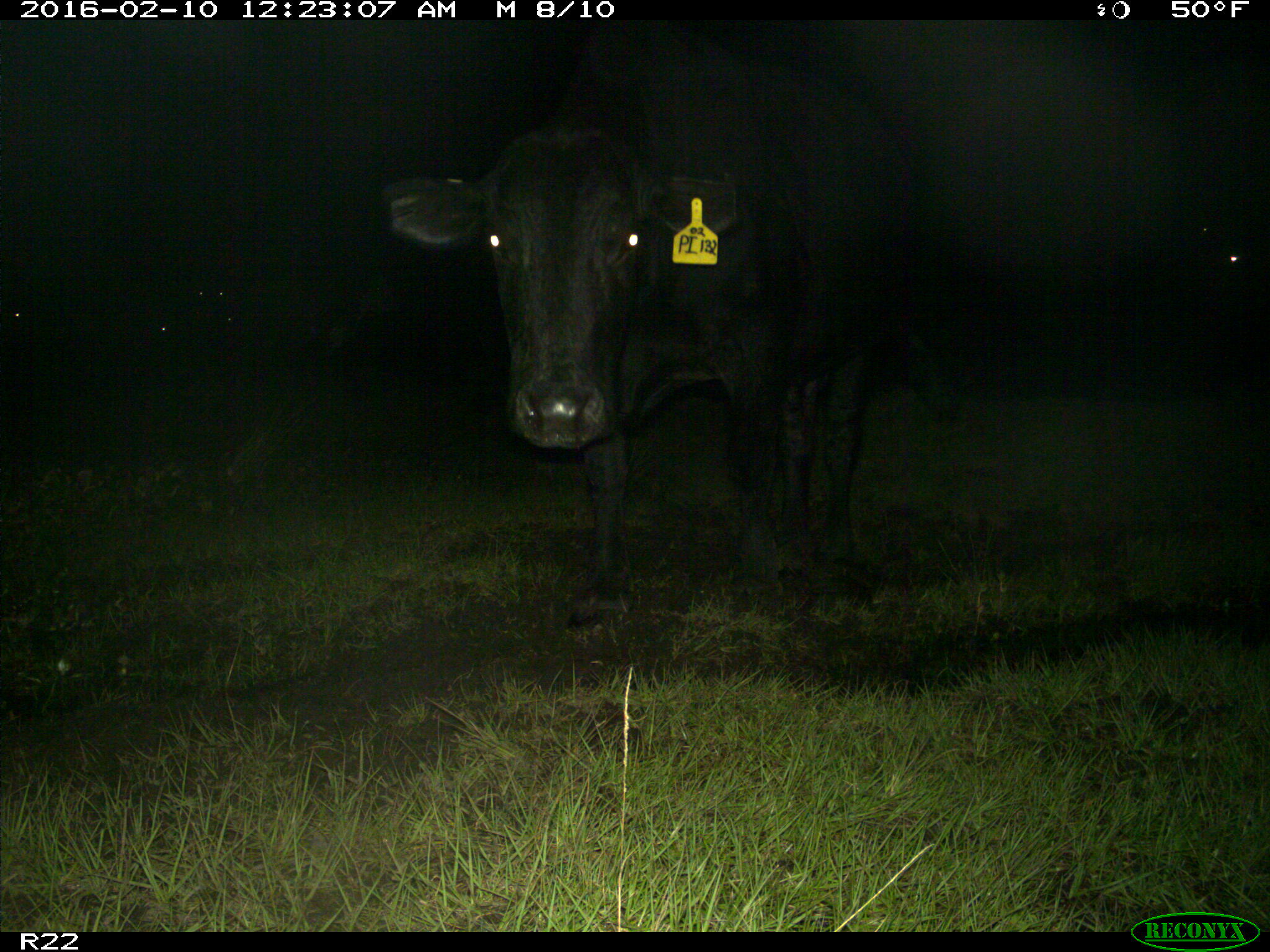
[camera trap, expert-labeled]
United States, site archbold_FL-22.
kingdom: Animalia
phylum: Chordata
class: Mammalia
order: Artiodactyla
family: Bovidae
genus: Bos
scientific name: Bos taurus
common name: domestic cow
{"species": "Bos taurus (domestic cow)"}